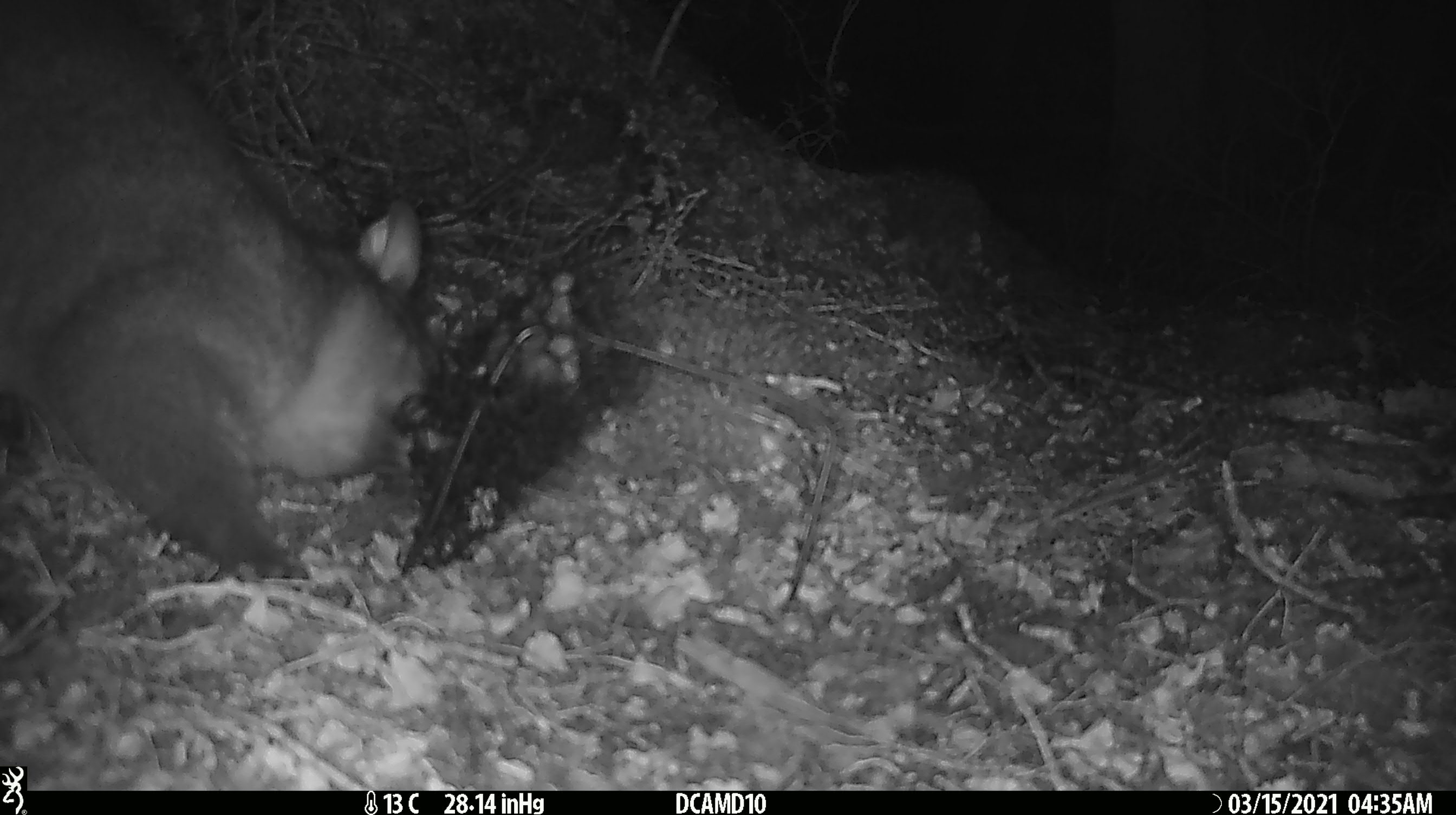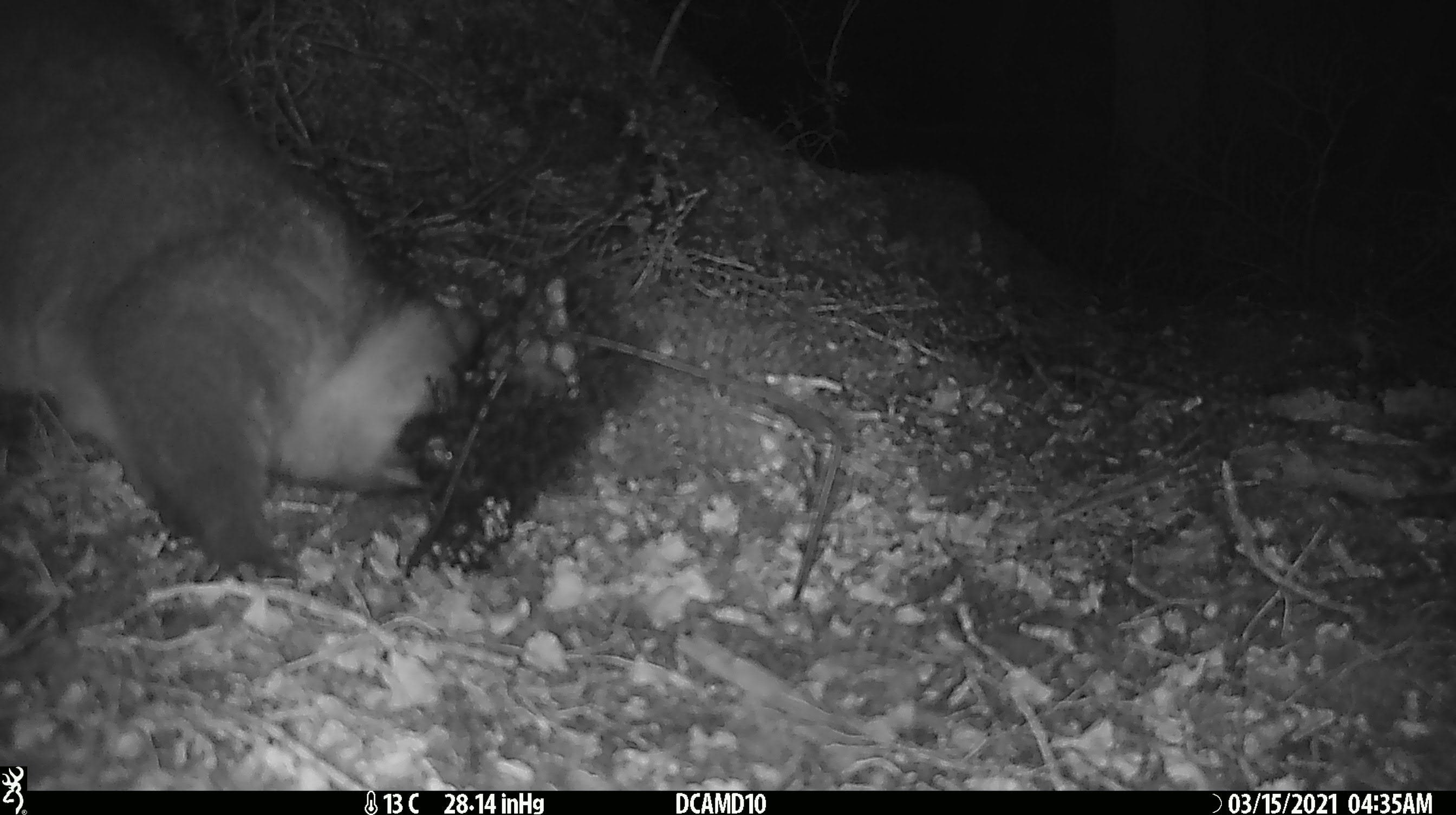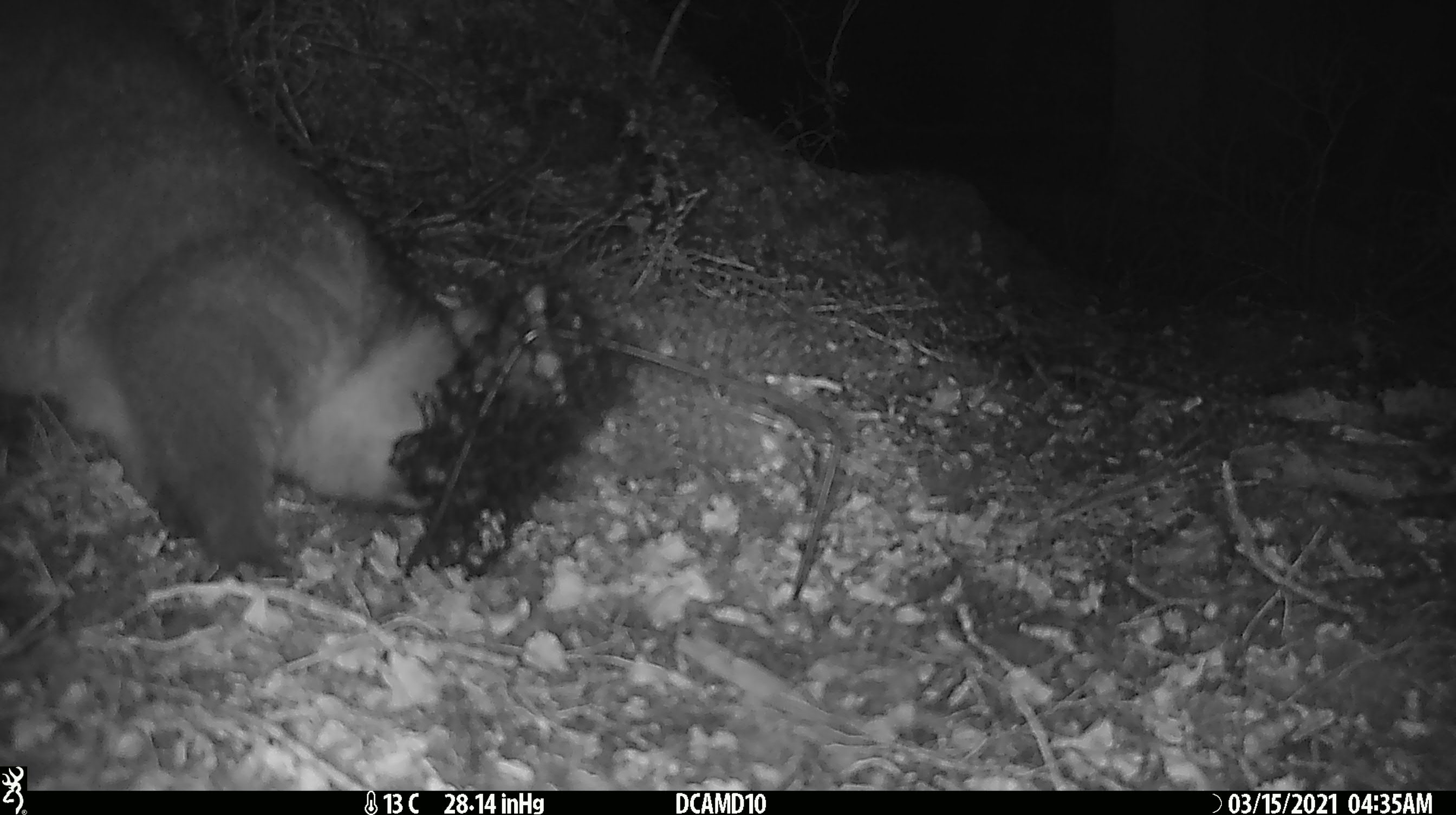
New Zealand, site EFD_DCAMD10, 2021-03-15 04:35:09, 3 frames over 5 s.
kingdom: Animalia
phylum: Chordata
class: Mammalia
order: Diprotodontia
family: Phalangeridae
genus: Trichosurus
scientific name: Trichosurus vulpecula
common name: common brushtail possum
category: possum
Possum (common brushtail possum) (Trichosurus vulpecula).